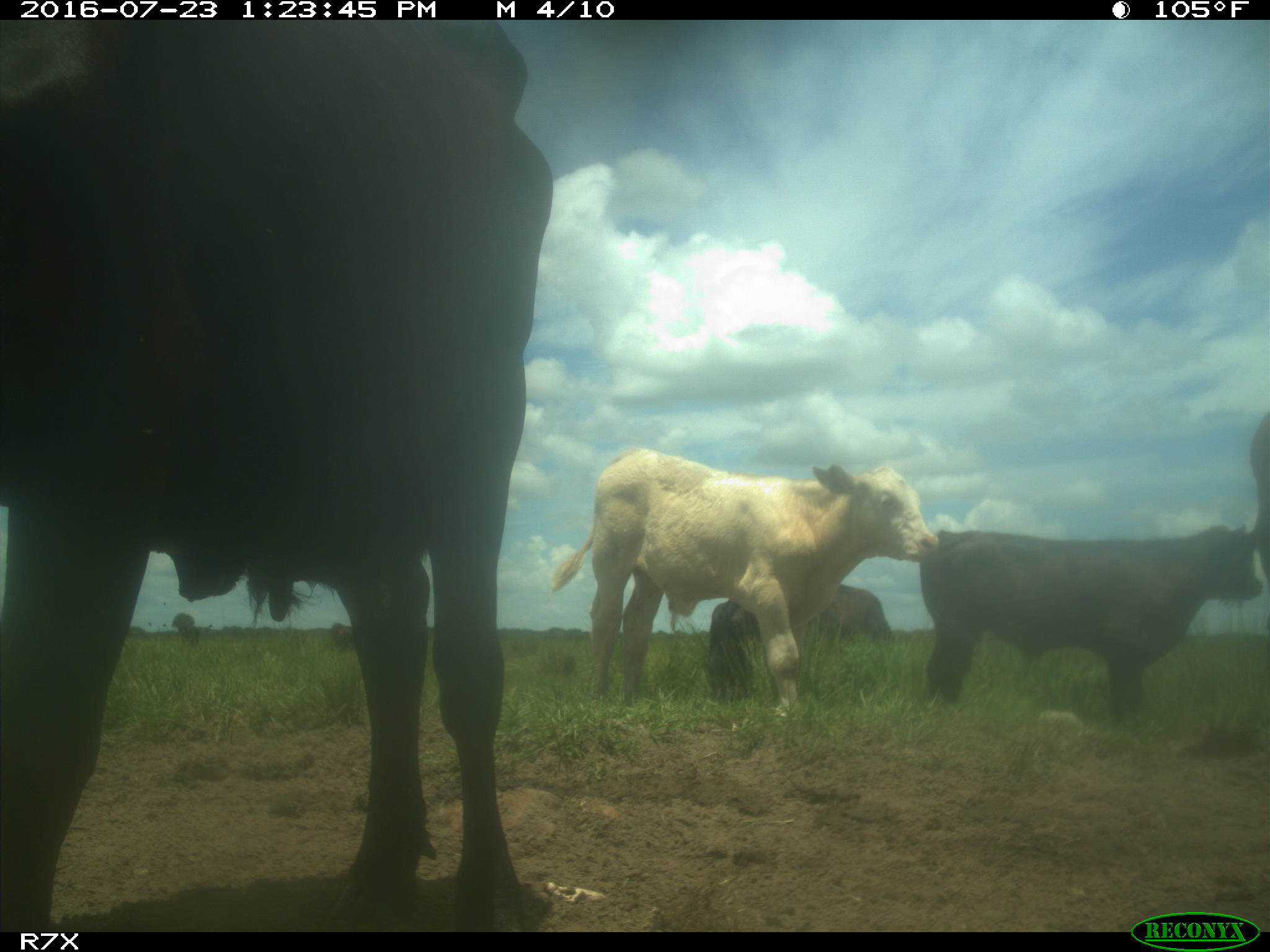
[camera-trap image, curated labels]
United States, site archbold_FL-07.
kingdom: Animalia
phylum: Chordata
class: Mammalia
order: Artiodactyla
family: Bovidae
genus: Bos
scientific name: Bos taurus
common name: domestic cow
Bos taurus (domestic cow).